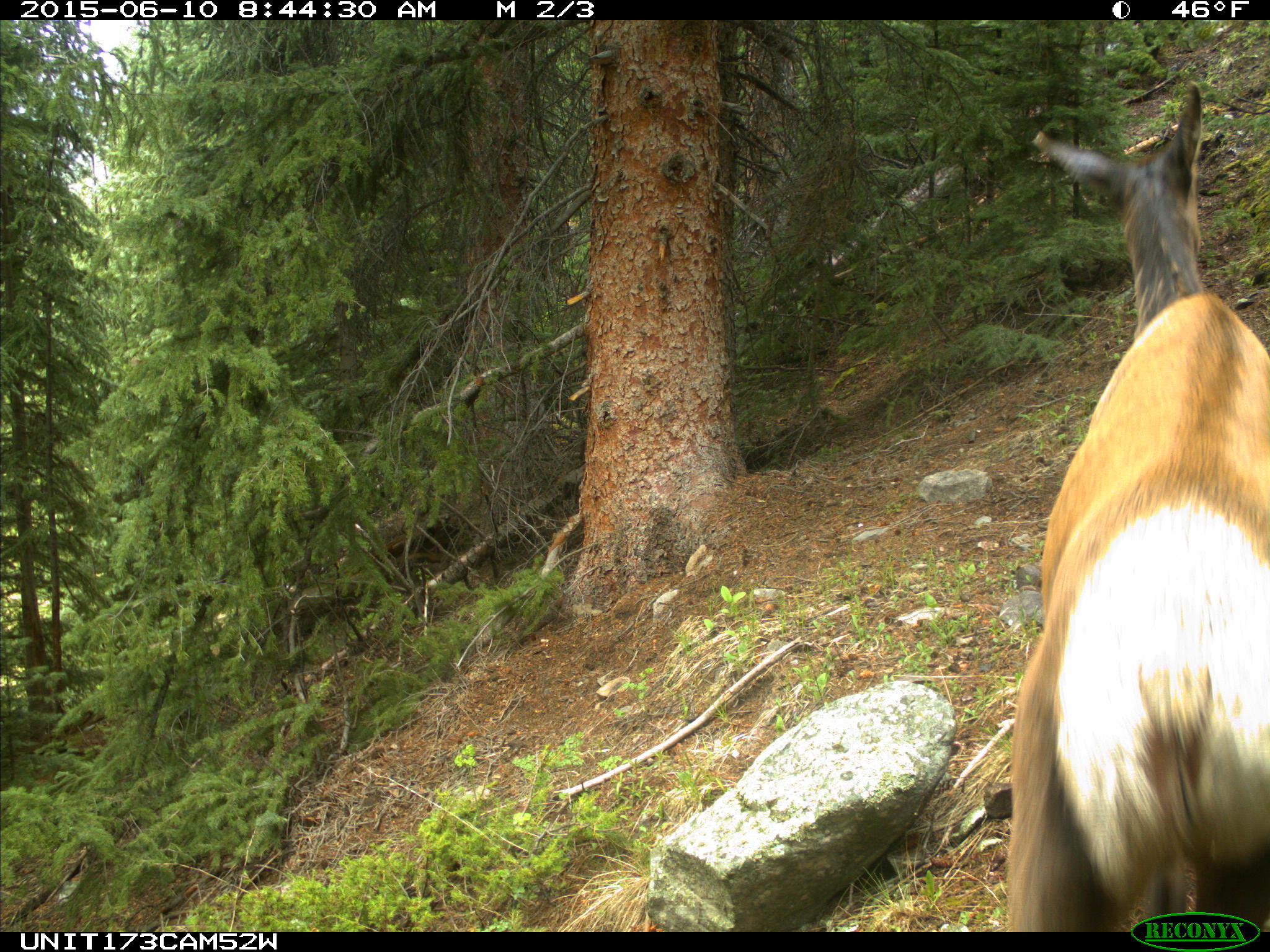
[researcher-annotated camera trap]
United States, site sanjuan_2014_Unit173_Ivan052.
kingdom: Animalia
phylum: Chordata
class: Mammalia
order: Artiodactyla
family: Cervidae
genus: Cervus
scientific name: Cervus elaphus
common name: red deer